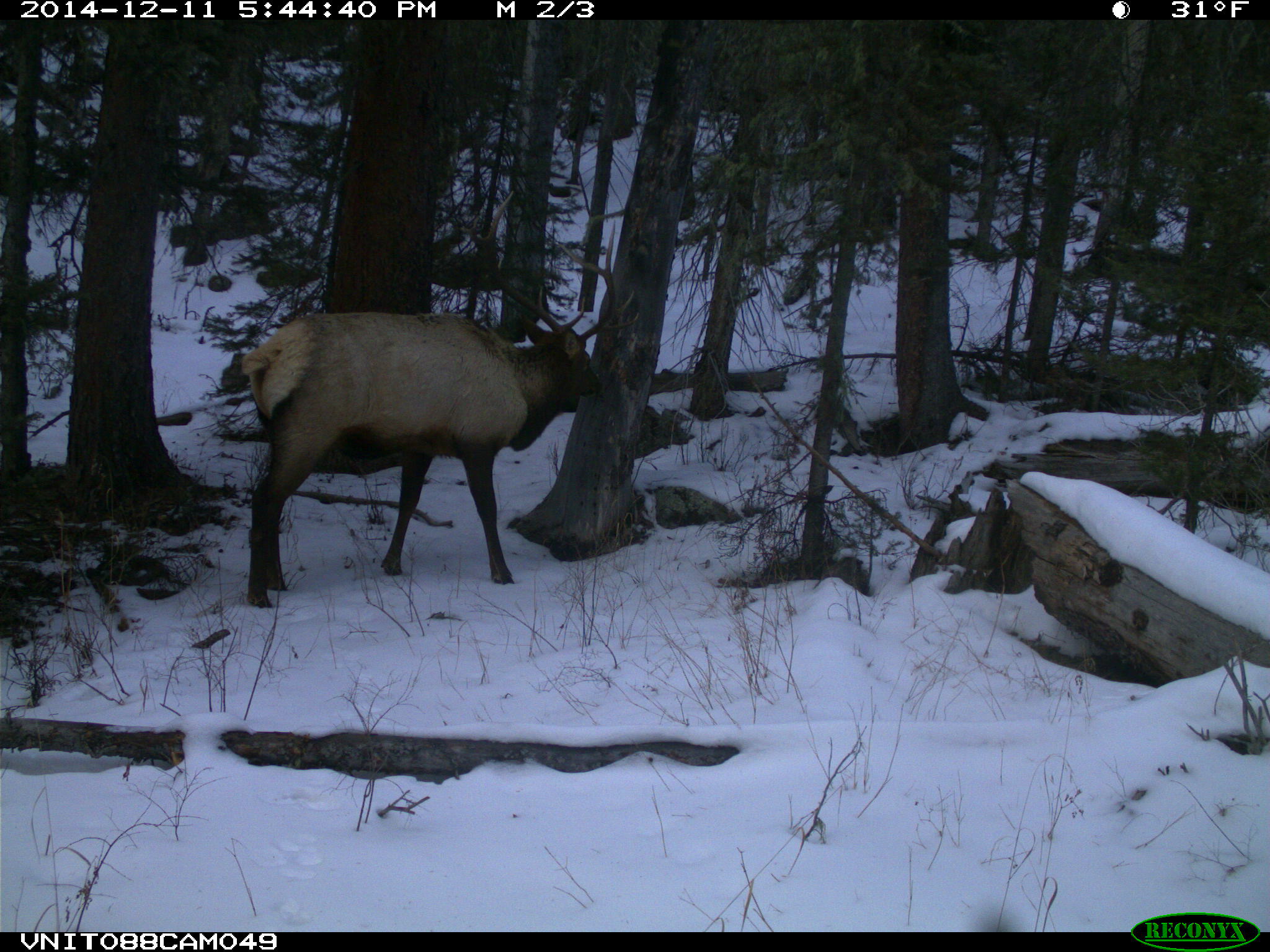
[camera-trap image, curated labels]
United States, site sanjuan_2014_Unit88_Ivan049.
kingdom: Animalia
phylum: Chordata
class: Mammalia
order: Artiodactyla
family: Cervidae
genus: Cervus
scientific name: Cervus elaphus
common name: red deer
Cervus elaphus (red deer).